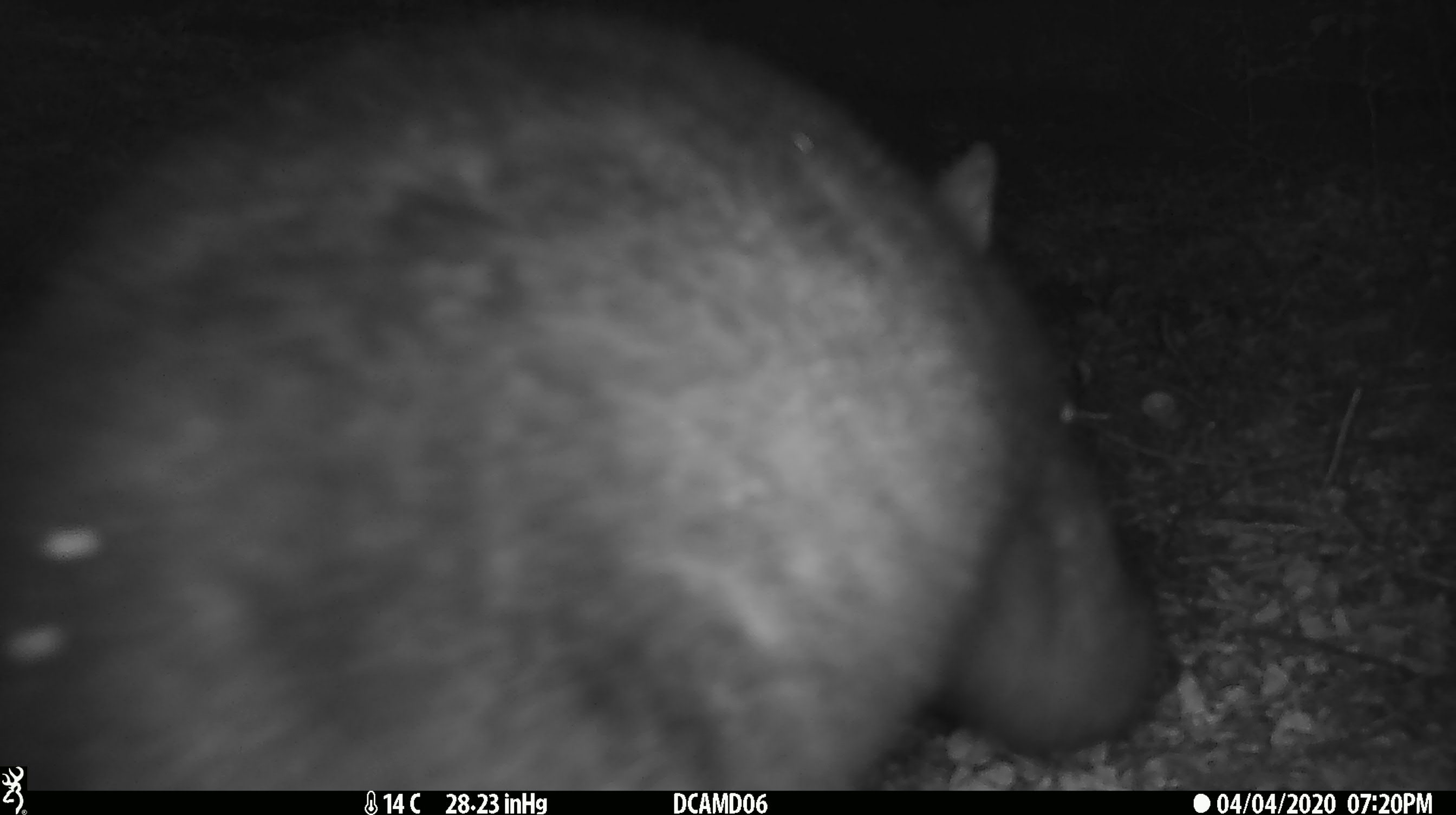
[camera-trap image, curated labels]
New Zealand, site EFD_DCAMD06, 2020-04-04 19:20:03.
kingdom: Animalia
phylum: Chordata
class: Mammalia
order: Diprotodontia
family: Phalangeridae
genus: Trichosurus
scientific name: Trichosurus vulpecula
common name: common brushtail possum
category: possum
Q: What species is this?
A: Possum (common brushtail possum) (Trichosurus vulpecula).